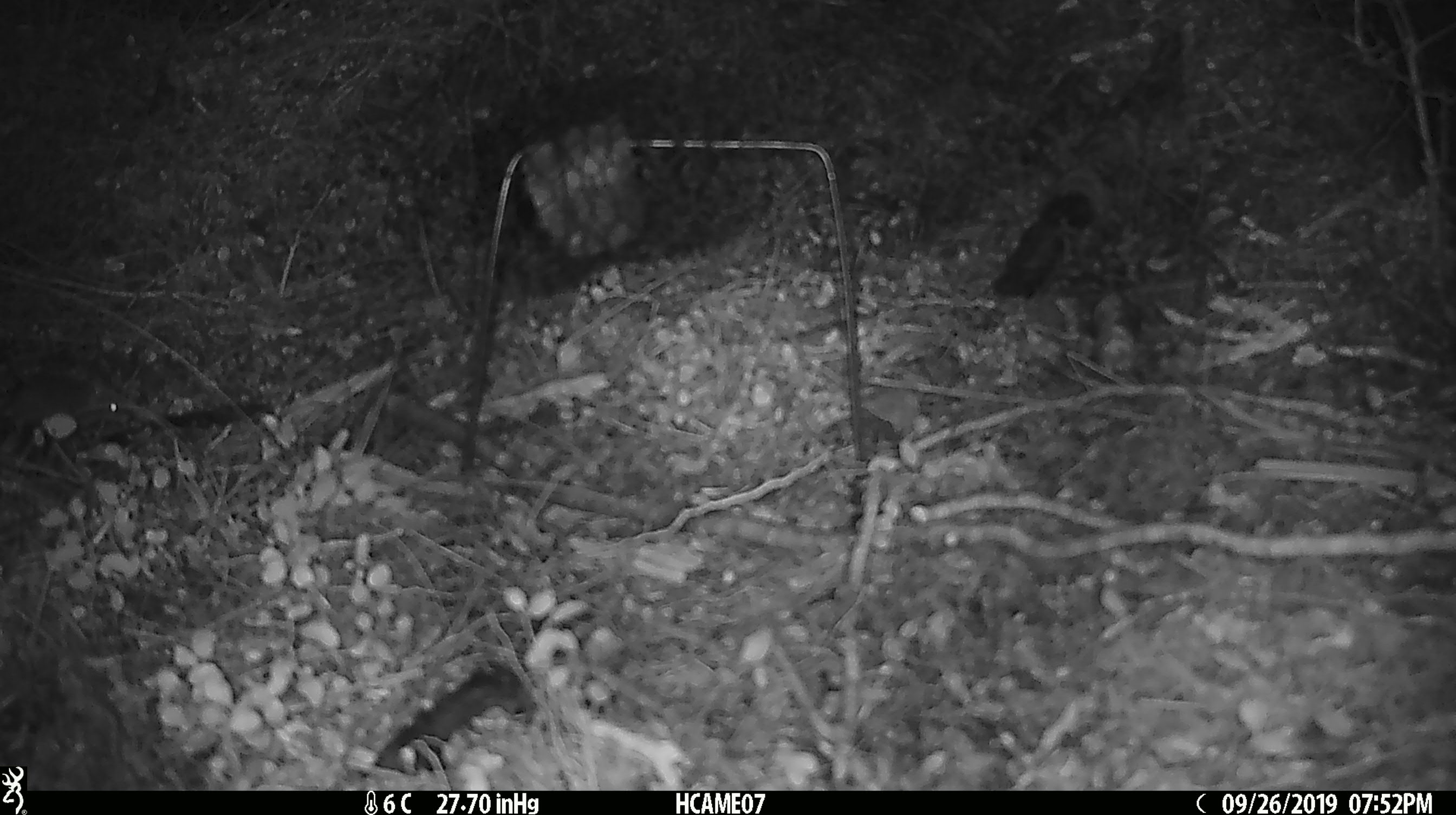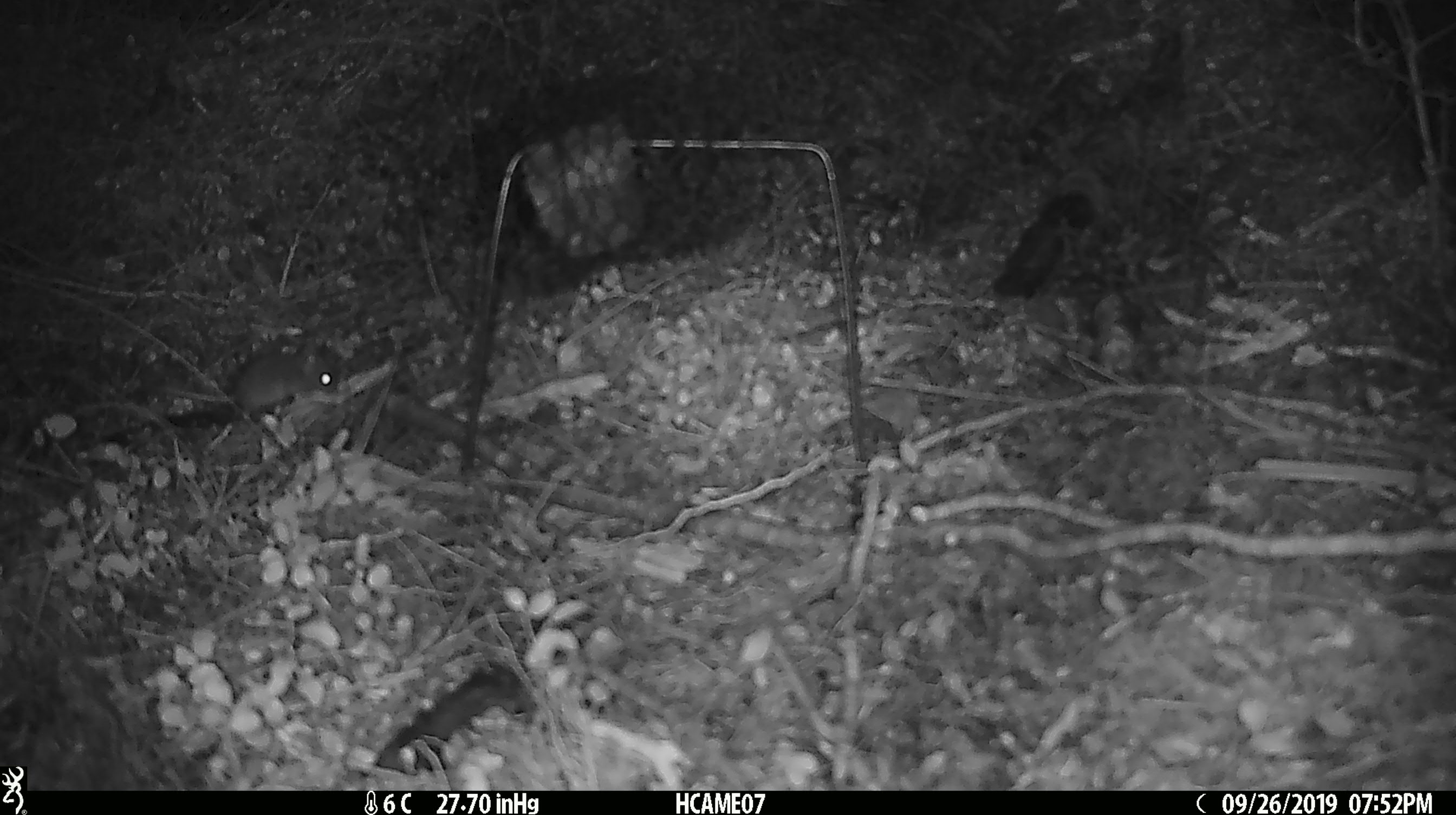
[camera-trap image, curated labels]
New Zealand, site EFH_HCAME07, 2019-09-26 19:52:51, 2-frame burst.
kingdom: Animalia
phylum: Chordata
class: Mammalia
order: Rodentia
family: Muridae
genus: Mus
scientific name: Mus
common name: mouse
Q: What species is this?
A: Mouse (Mus).